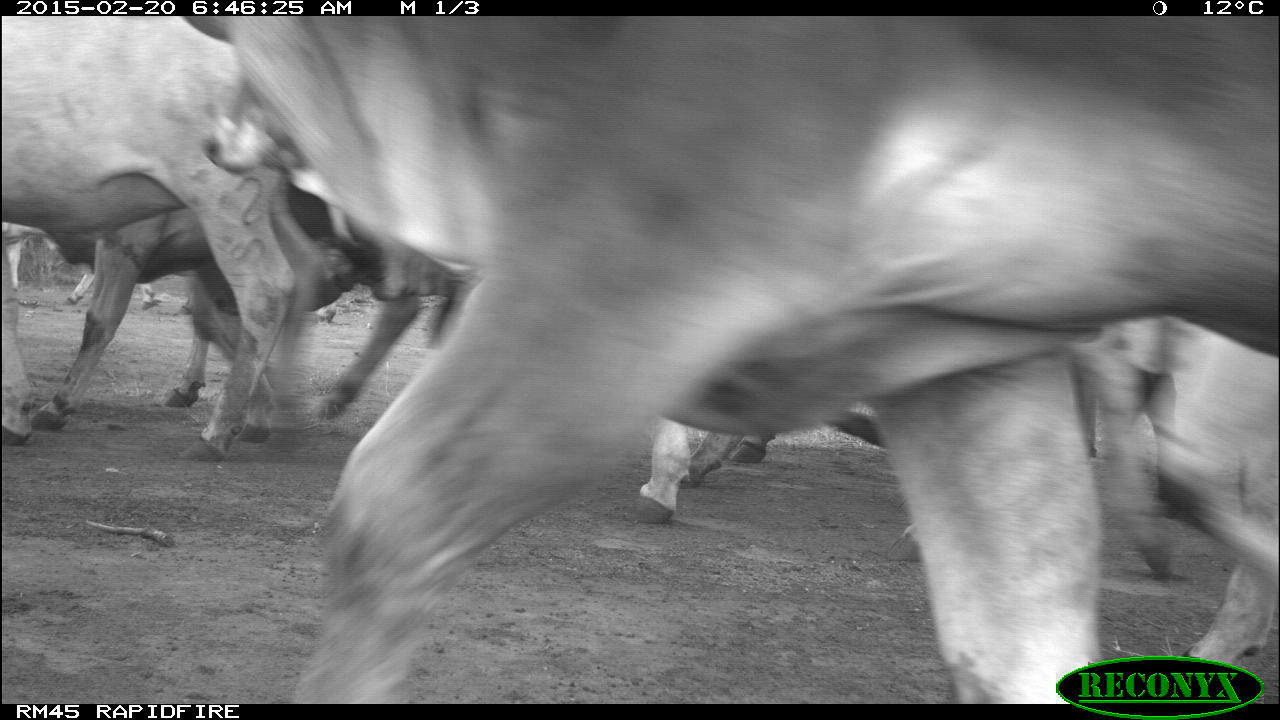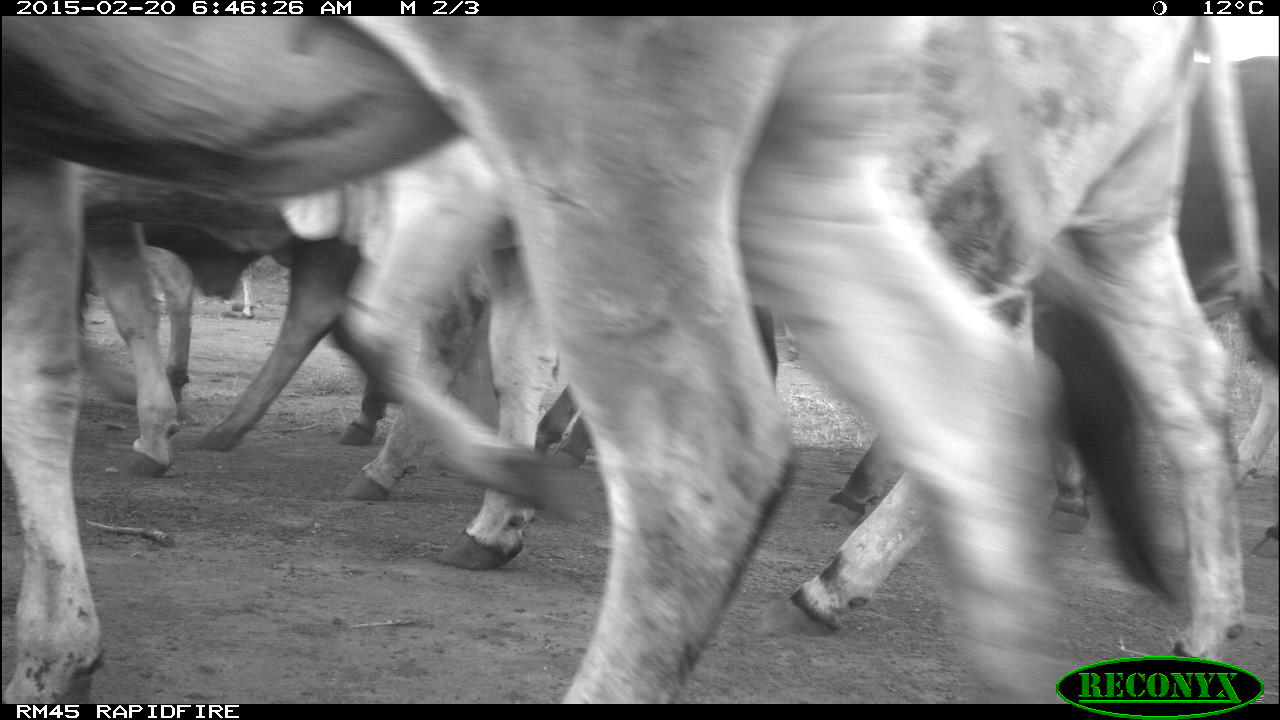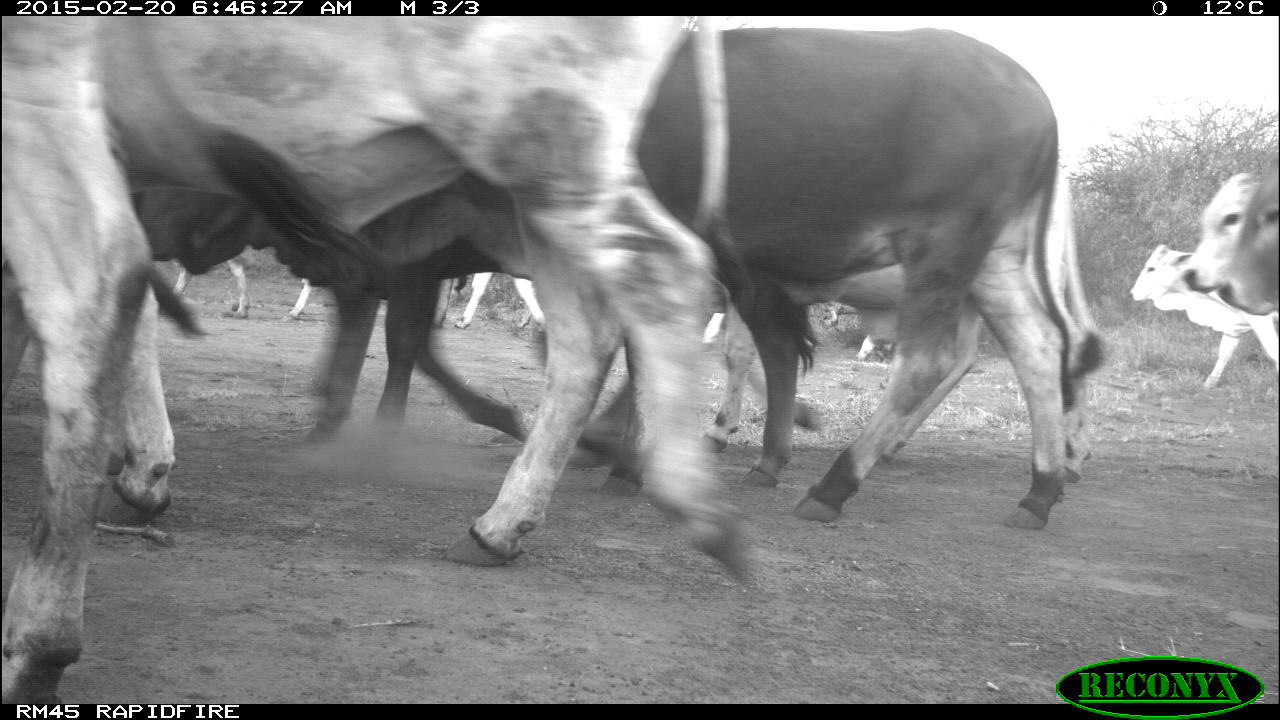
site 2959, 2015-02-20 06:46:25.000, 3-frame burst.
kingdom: Animalia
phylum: Chordata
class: Mammalia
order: Artiodactyla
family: Bovidae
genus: Bos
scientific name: Bos taurus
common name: domestic cattle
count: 9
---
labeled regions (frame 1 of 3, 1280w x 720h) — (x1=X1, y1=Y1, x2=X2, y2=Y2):
bos taurus: (x1=185, y1=15, x2=1279, y2=704); (x1=202, y1=76, x2=898, y2=523); (x1=0, y1=15, x2=320, y2=464); (x1=29, y1=208, x2=462, y2=427); (x1=1073, y1=315, x2=1279, y2=708); (x1=0, y1=220, x2=157, y2=313)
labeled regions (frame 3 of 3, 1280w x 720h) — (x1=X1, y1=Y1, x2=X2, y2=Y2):
bos taurus: (x1=1, y1=19, x2=747, y2=581); (x1=554, y1=28, x2=1058, y2=519); (x1=701, y1=175, x2=1106, y2=481); (x1=0, y1=13, x2=147, y2=707); (x1=265, y1=228, x2=537, y2=447); (x1=1127, y1=244, x2=1277, y2=395); (x1=1183, y1=175, x2=1277, y2=315); (x1=700, y1=293, x2=875, y2=359); (x1=162, y1=247, x2=309, y2=321); (x1=457, y1=269, x2=547, y2=335); (x1=434, y1=268, x2=465, y2=330)